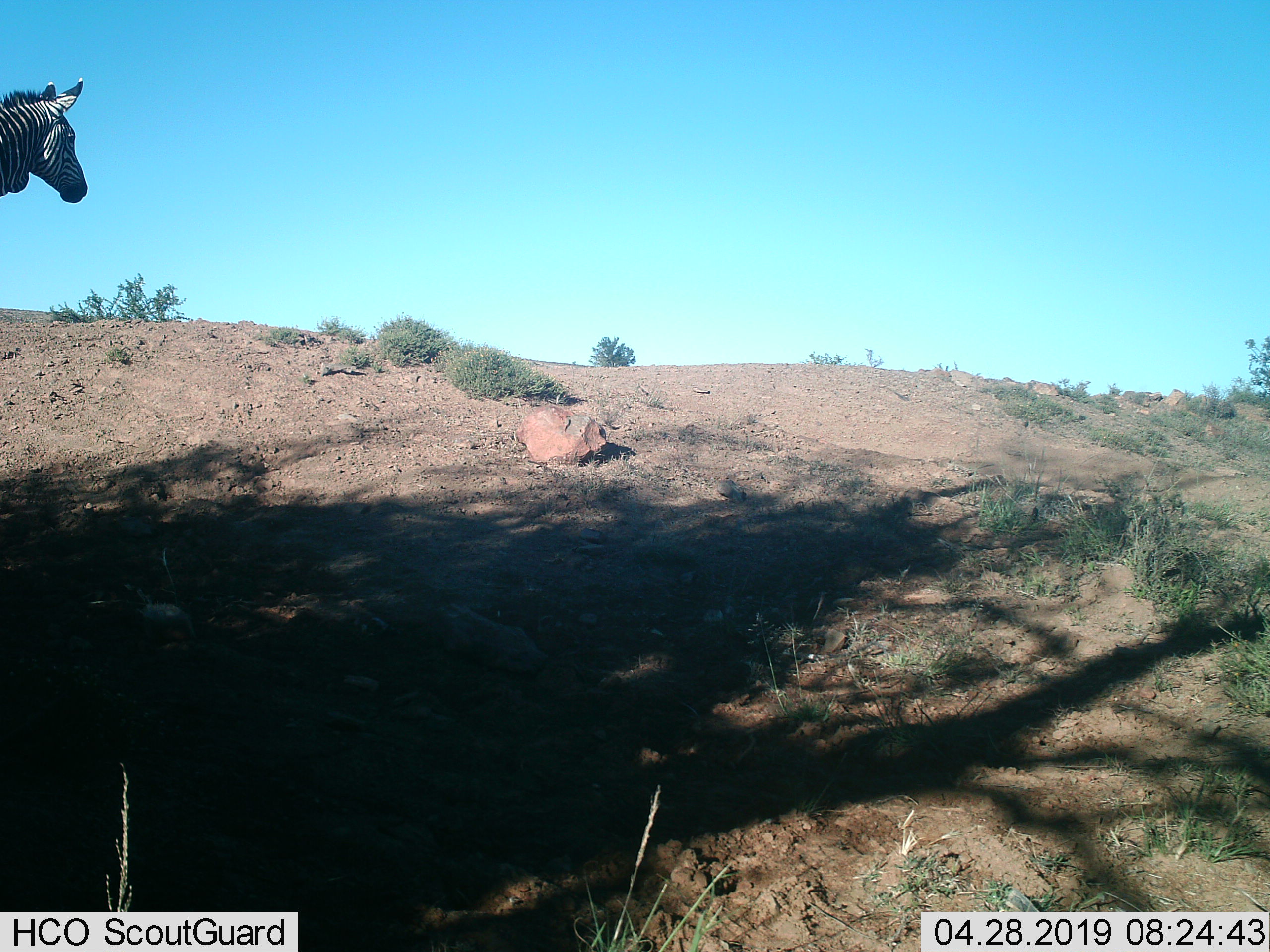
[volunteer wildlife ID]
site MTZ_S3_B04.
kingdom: Animalia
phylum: Chordata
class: Mammalia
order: Perissodactyla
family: Equidae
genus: Equus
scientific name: Equus zebra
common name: mountain zebra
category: zebramountain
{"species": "zebramountain (mountain zebra) (Equus zebra)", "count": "1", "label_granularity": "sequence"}